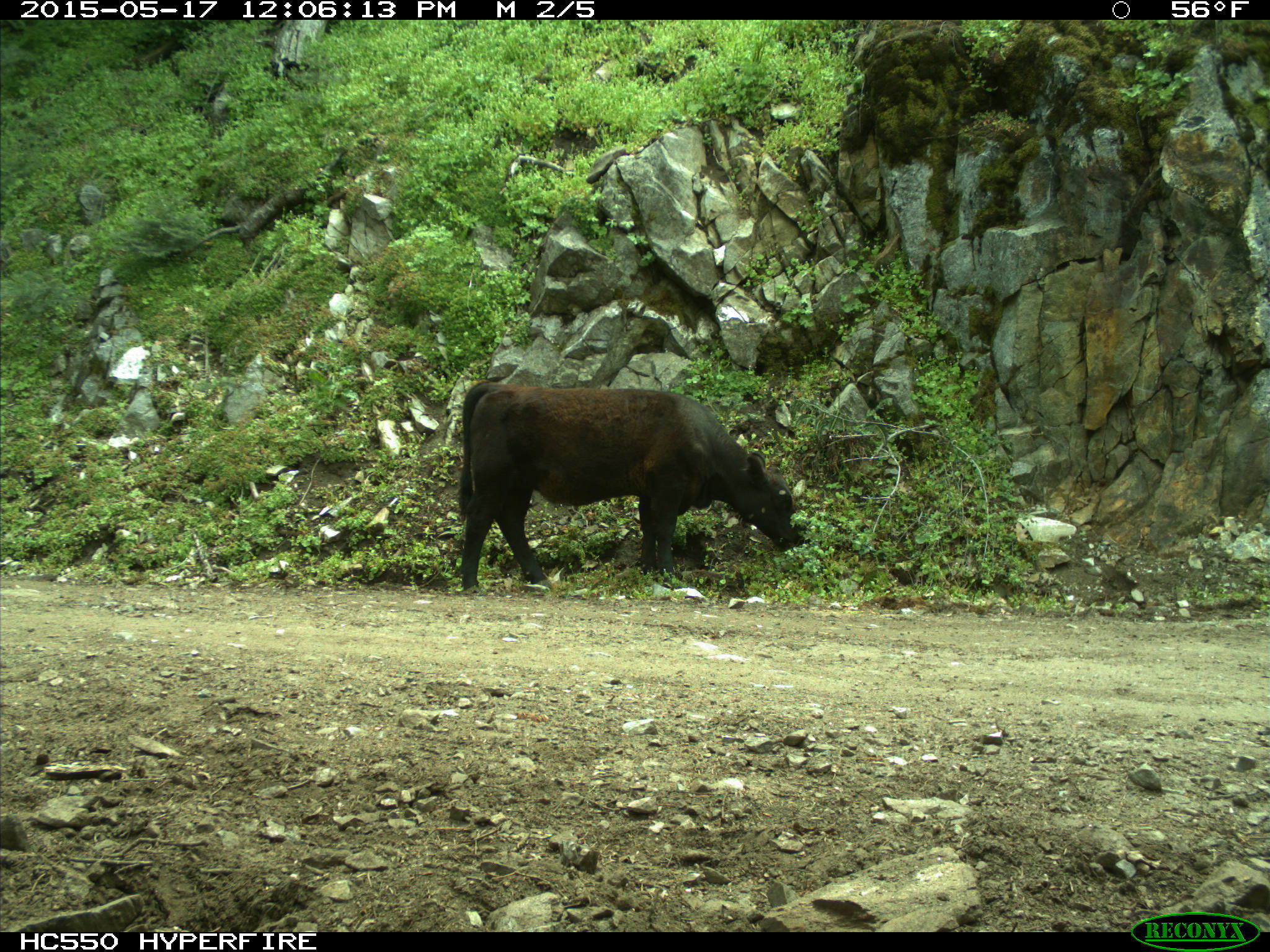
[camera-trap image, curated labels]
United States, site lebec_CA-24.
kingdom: Animalia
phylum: Chordata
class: Mammalia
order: Artiodactyla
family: Bovidae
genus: Bos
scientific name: Bos taurus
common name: domestic cow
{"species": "Bos taurus (domestic cow)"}